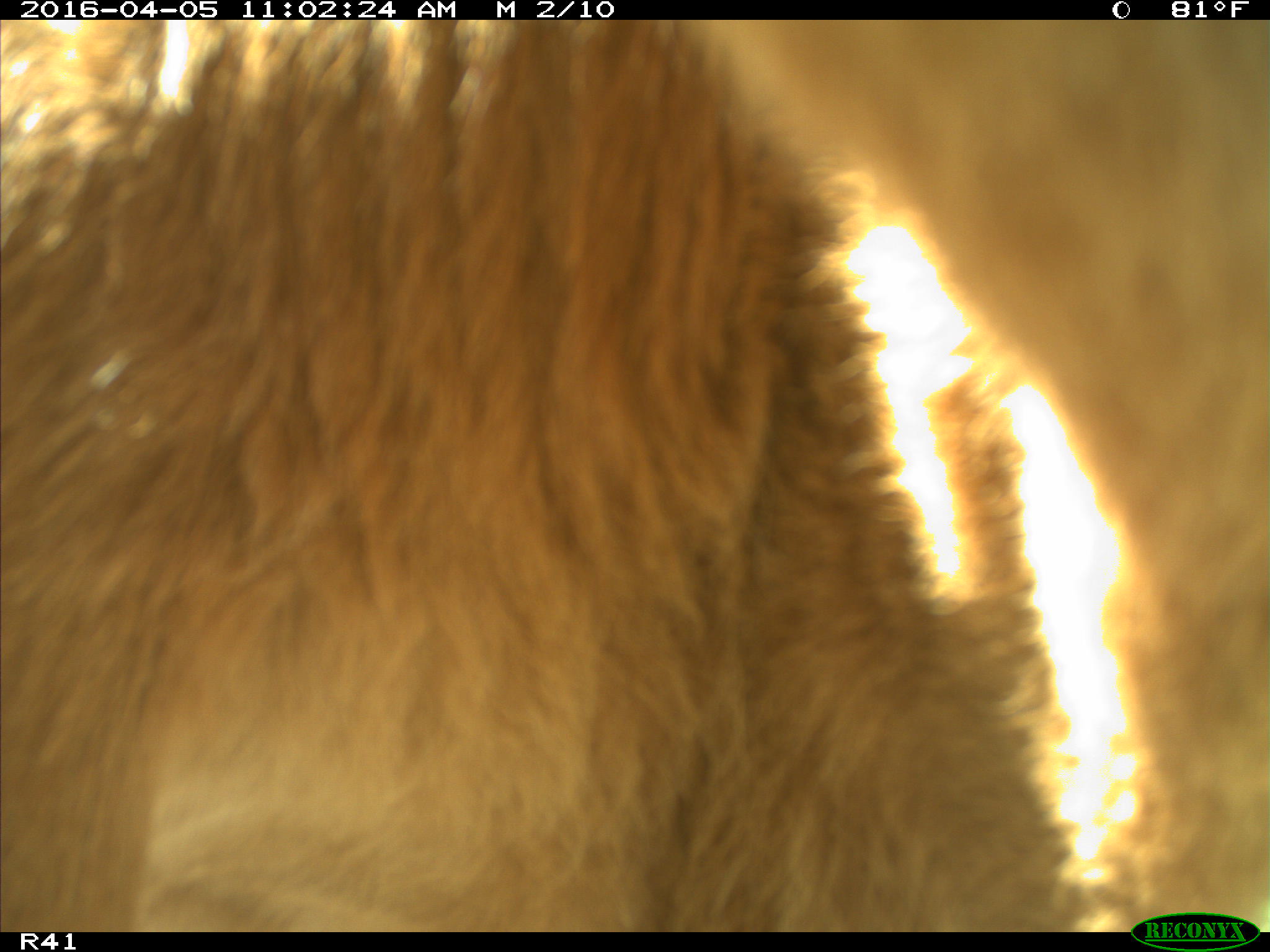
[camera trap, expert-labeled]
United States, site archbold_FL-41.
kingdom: Animalia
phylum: Chordata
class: Mammalia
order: Artiodactyla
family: Bovidae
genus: Bos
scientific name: Bos taurus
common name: domestic cow